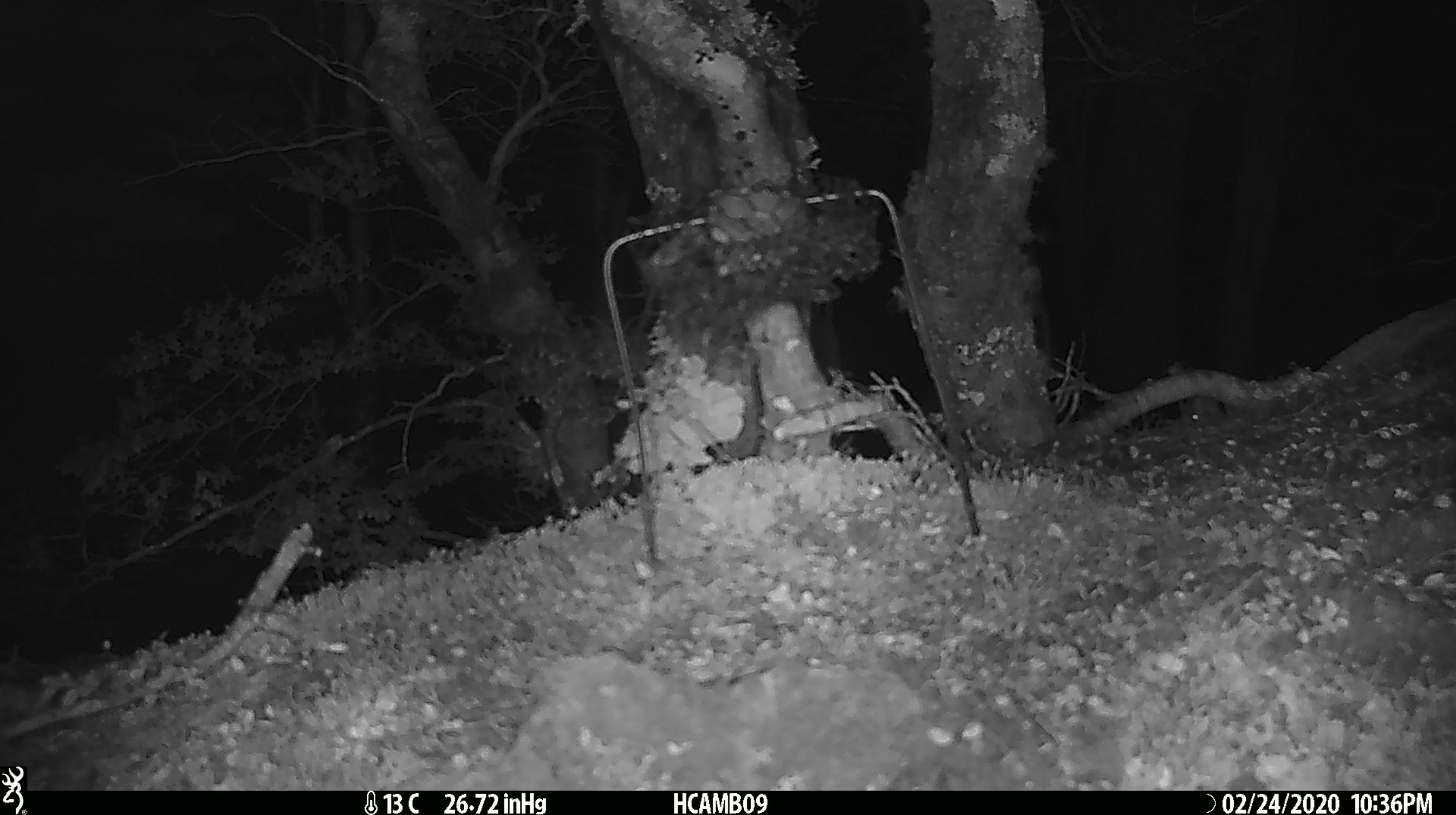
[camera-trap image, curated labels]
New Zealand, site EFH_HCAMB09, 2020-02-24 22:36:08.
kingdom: Animalia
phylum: Chordata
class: Mammalia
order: Rodentia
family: Muridae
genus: Mus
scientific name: Mus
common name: mouse